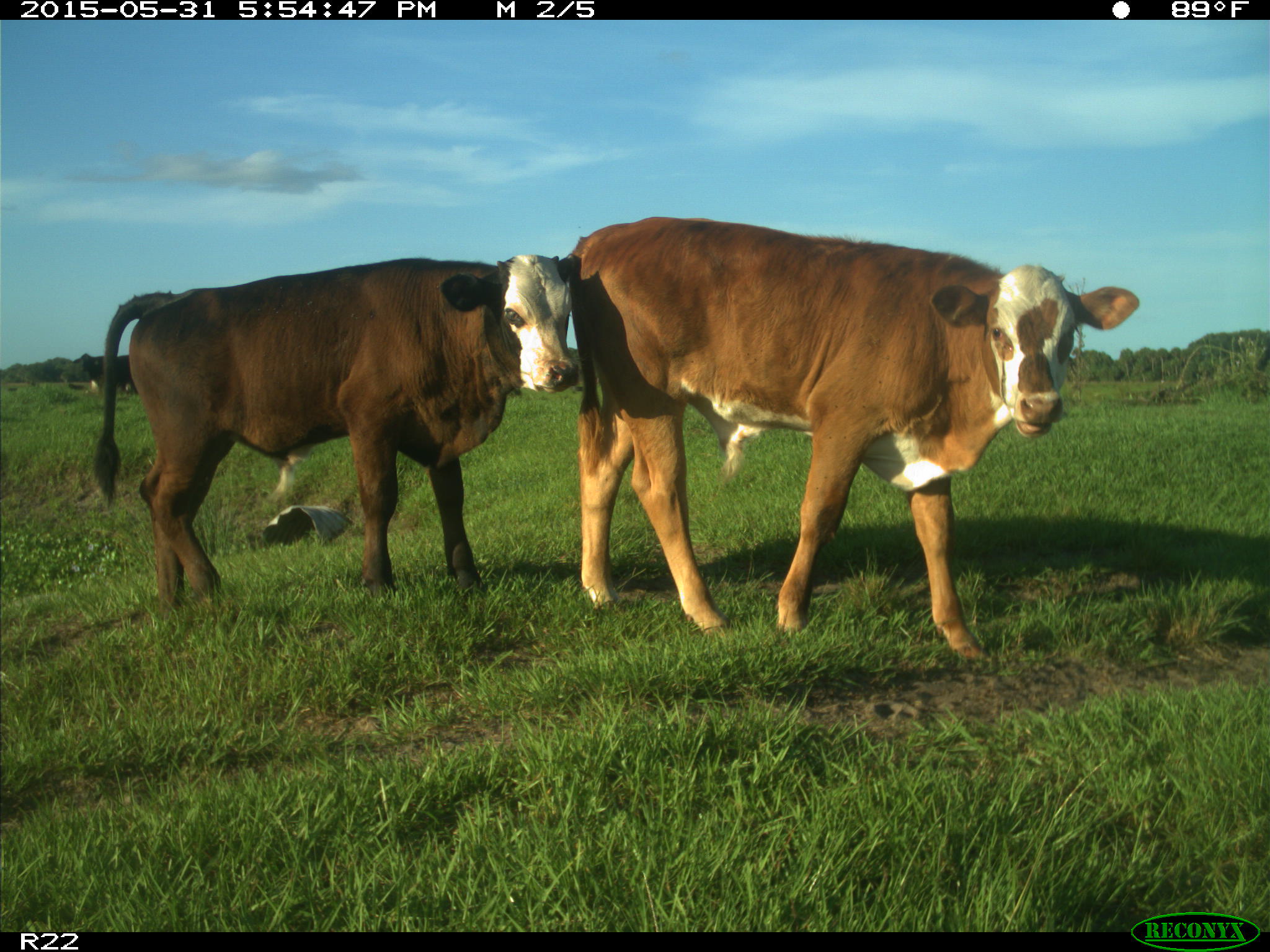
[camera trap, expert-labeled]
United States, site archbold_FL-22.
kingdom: Animalia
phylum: Chordata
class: Mammalia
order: Artiodactyla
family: Bovidae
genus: Bos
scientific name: Bos taurus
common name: domestic cow